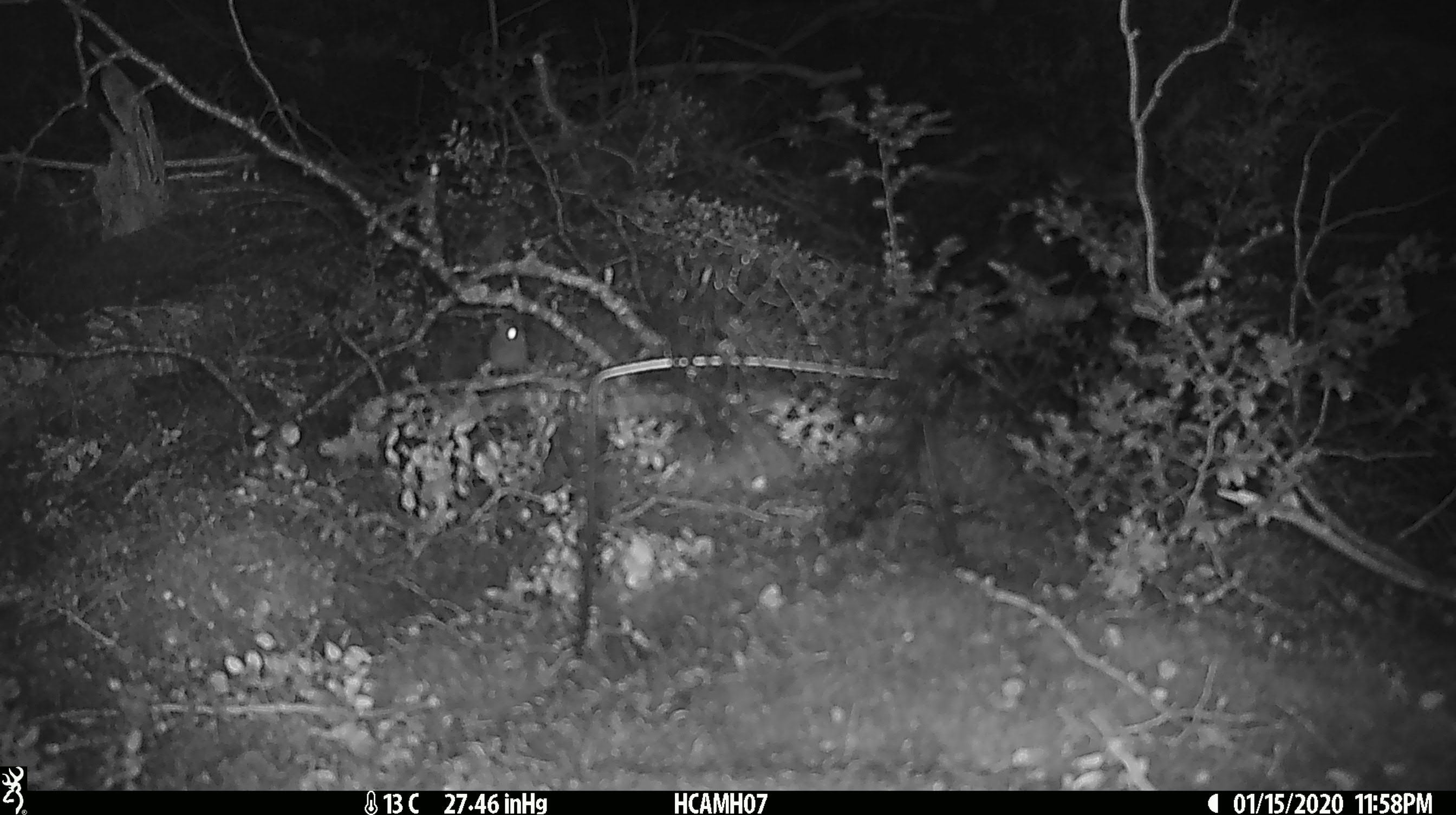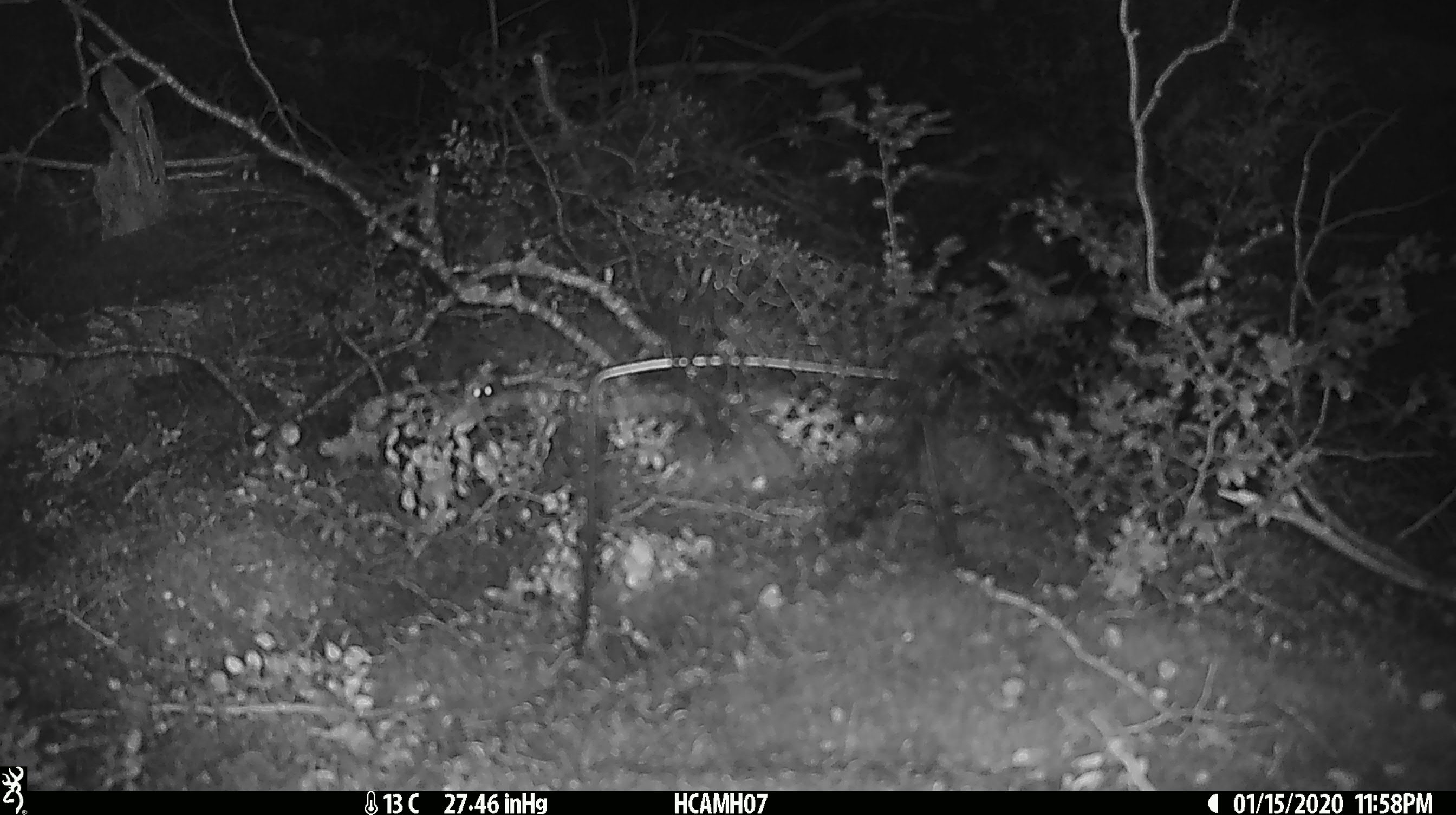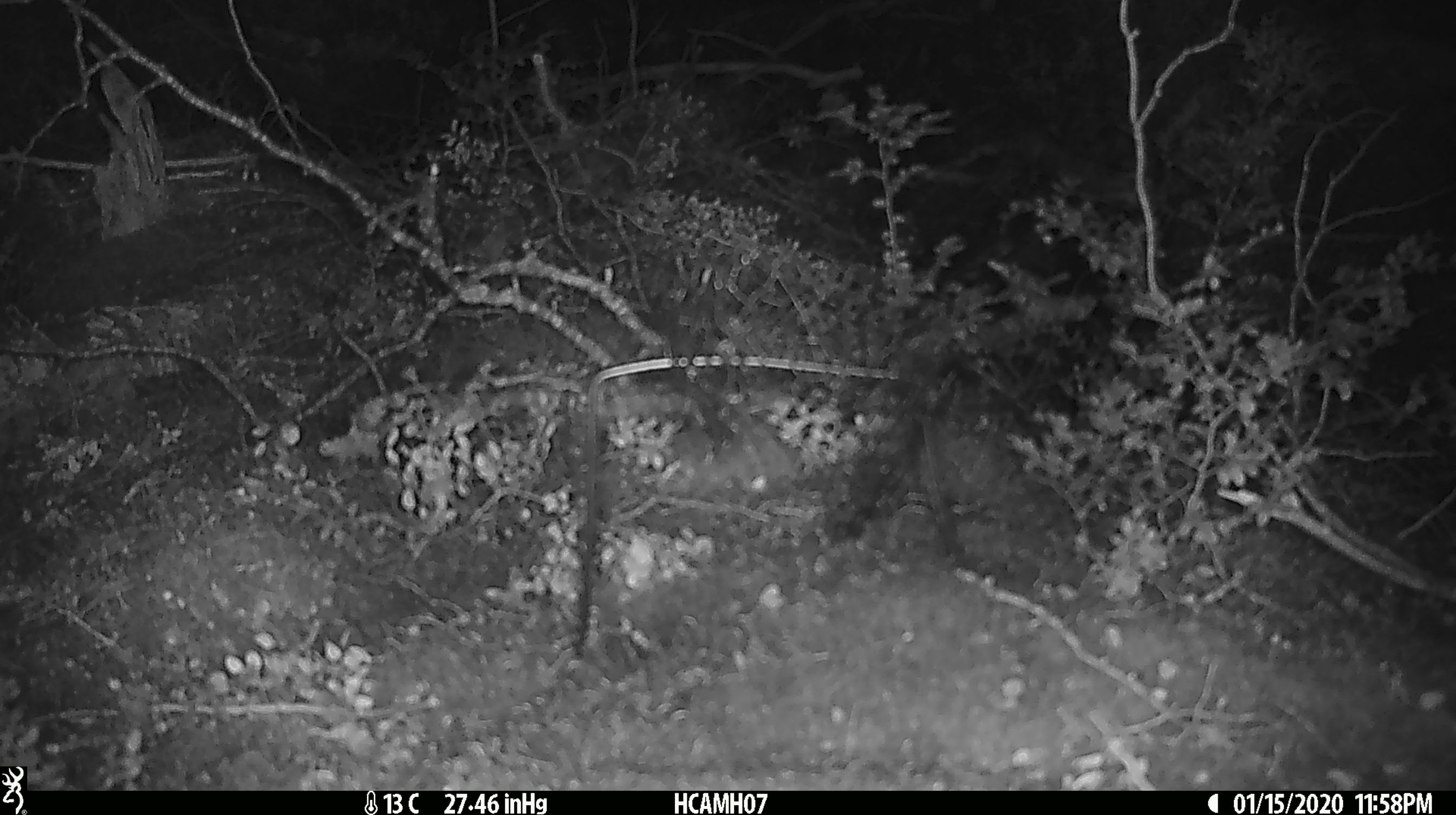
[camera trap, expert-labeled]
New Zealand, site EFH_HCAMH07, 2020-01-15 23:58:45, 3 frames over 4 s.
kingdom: Animalia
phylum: Chordata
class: Mammalia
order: Rodentia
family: Muridae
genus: Mus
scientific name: Mus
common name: mouse